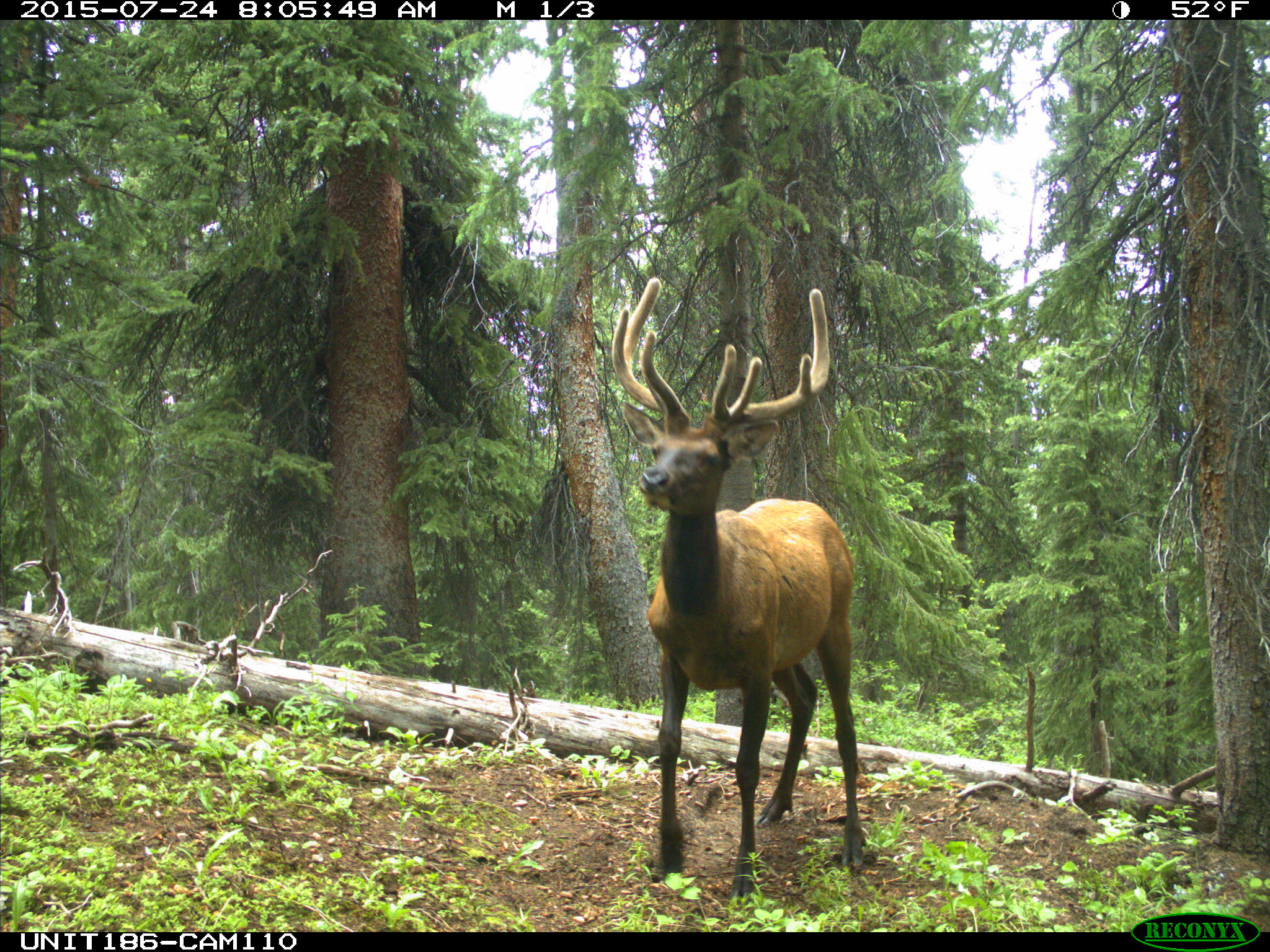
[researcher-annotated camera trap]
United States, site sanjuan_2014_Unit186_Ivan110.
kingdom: Animalia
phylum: Chordata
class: Mammalia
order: Artiodactyla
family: Cervidae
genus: Cervus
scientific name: Cervus elaphus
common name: red deer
Cervus elaphus (red deer).